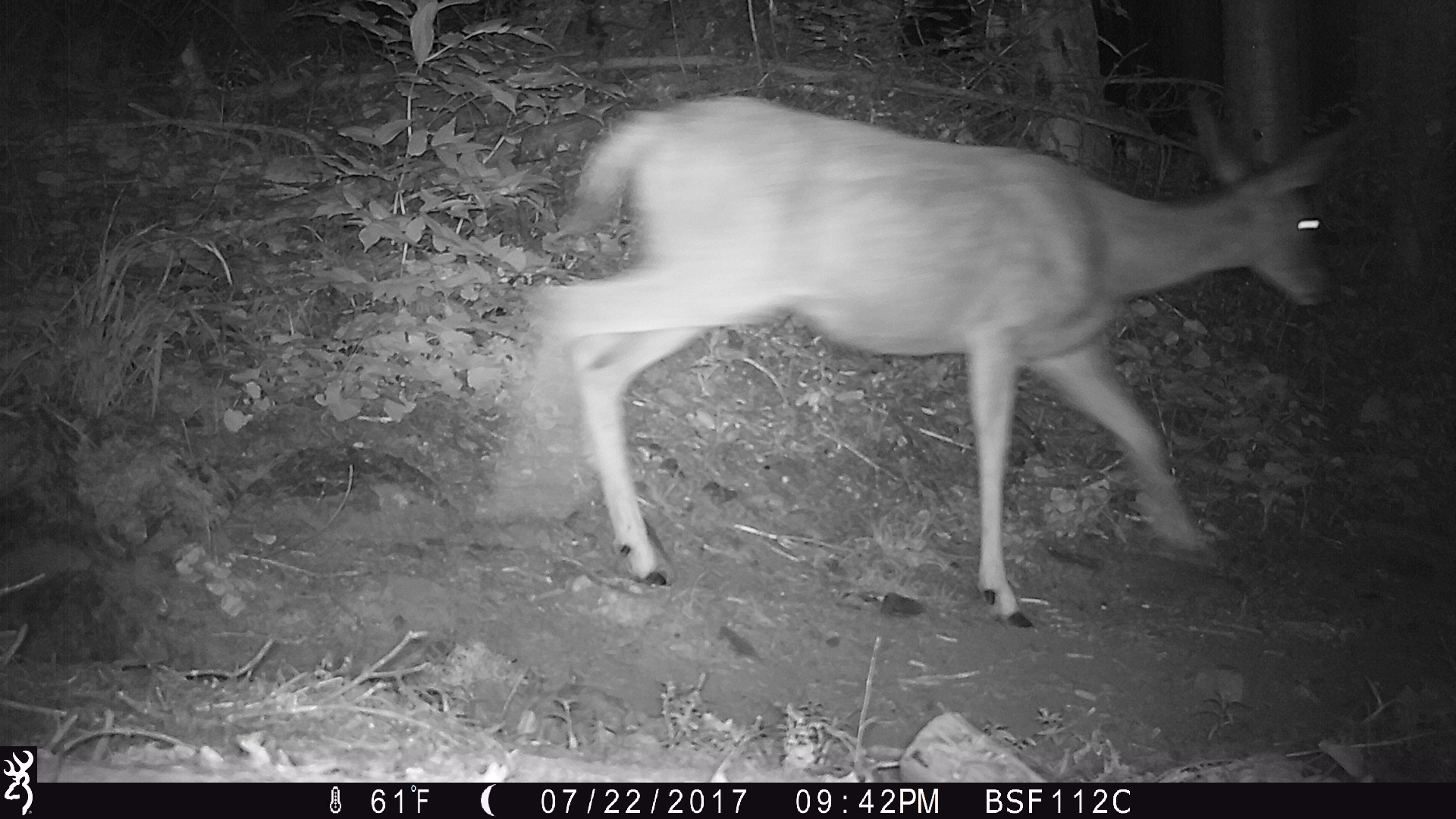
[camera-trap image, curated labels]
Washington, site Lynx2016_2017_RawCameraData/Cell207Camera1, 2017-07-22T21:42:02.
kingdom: Animalia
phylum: Chordata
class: Mammalia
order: Artiodactyla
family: Cervidae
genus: Odocoileus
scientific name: Odocoileus hemionus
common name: mule deer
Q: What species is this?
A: Odocoileus hemionus (mule deer).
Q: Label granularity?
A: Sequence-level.